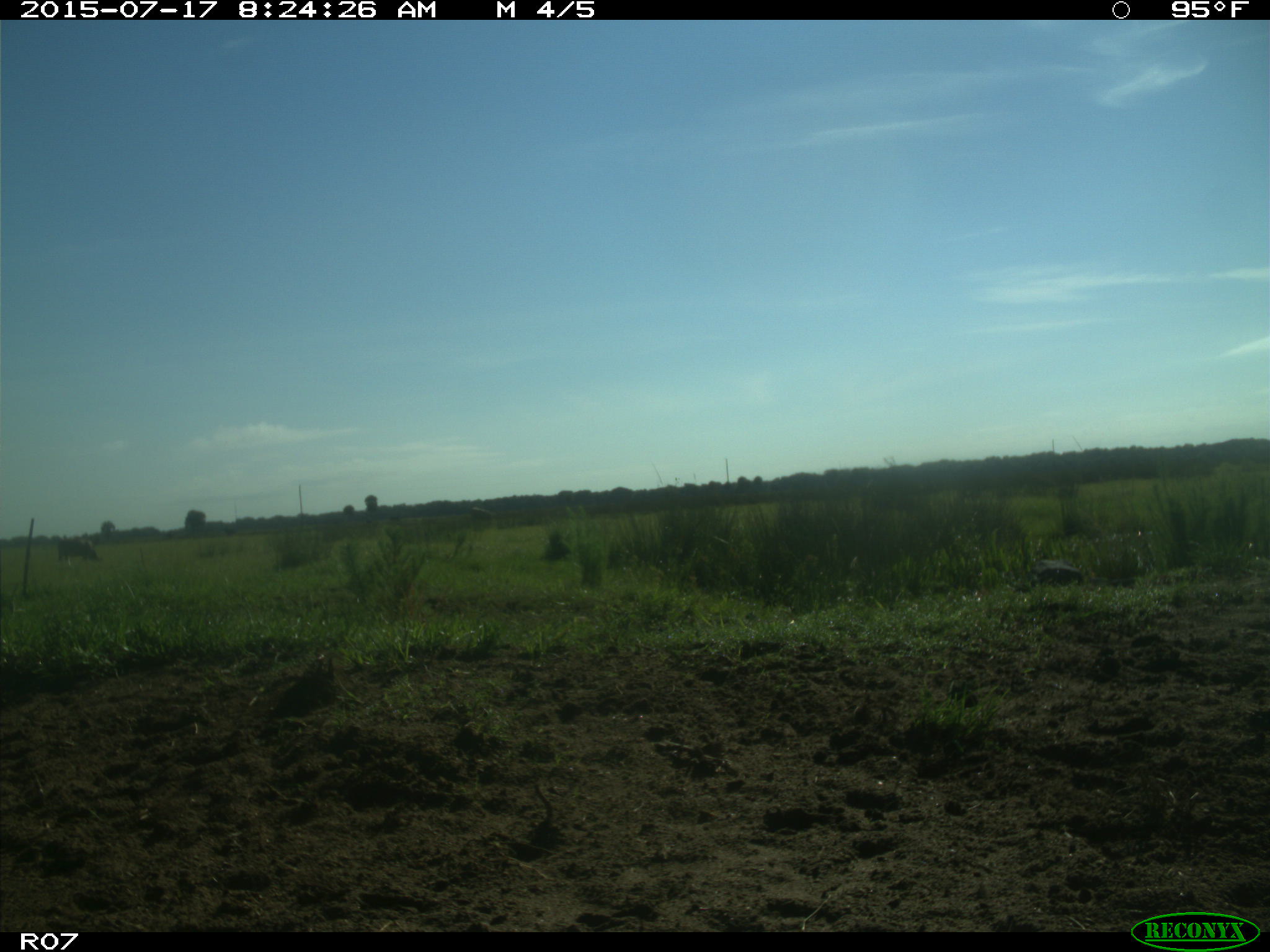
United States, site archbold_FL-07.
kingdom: Animalia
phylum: Chordata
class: Mammalia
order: Artiodactyla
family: Bovidae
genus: Bos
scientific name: Bos taurus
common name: domestic cow